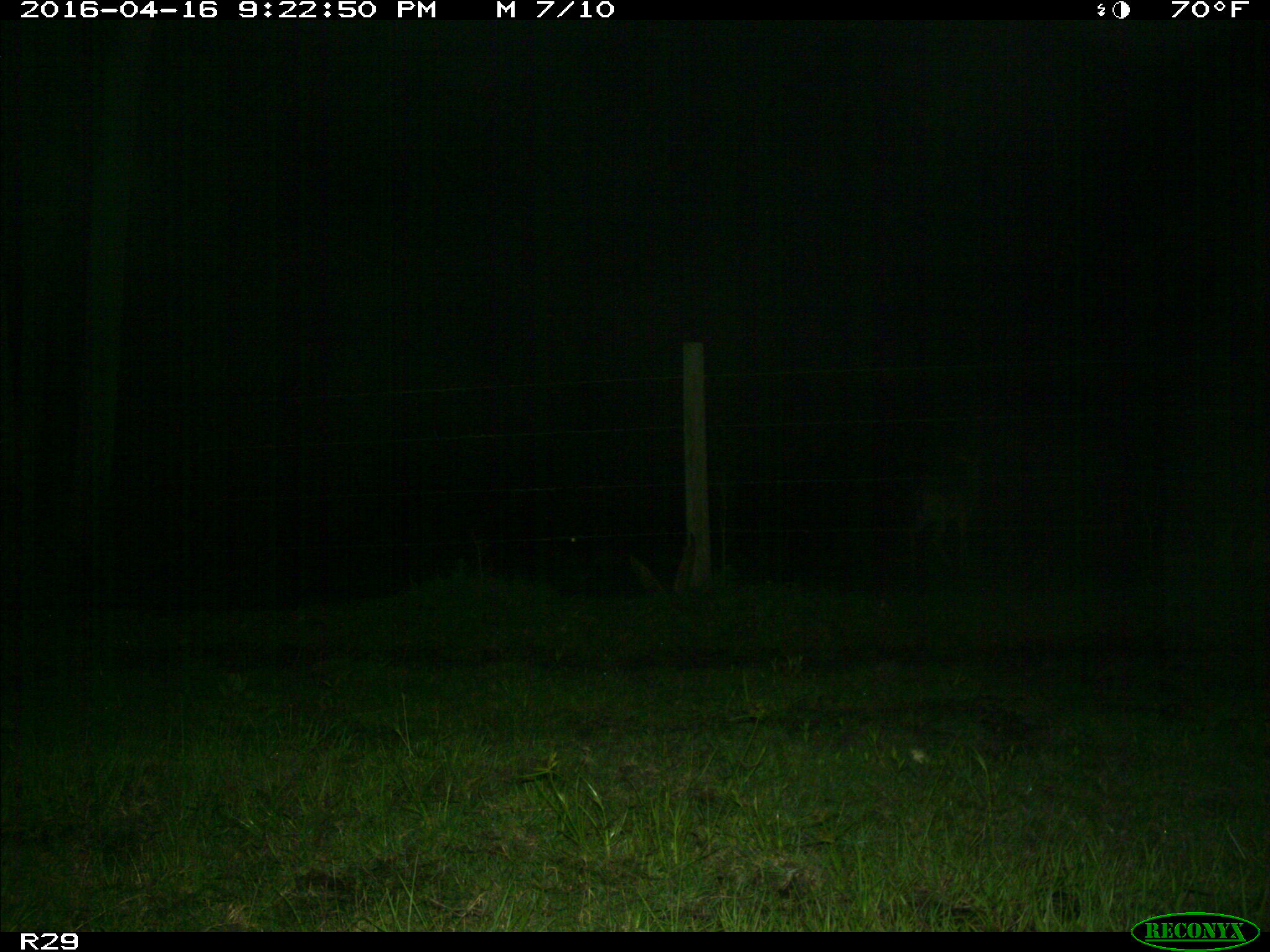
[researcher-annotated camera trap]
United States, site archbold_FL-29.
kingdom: Animalia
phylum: Chordata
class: Mammalia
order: Artiodactyla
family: Cervidae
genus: Odocoileus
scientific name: Odocoileus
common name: deer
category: unidentified deer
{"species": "unidentified deer (deer) (Odocoileus)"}